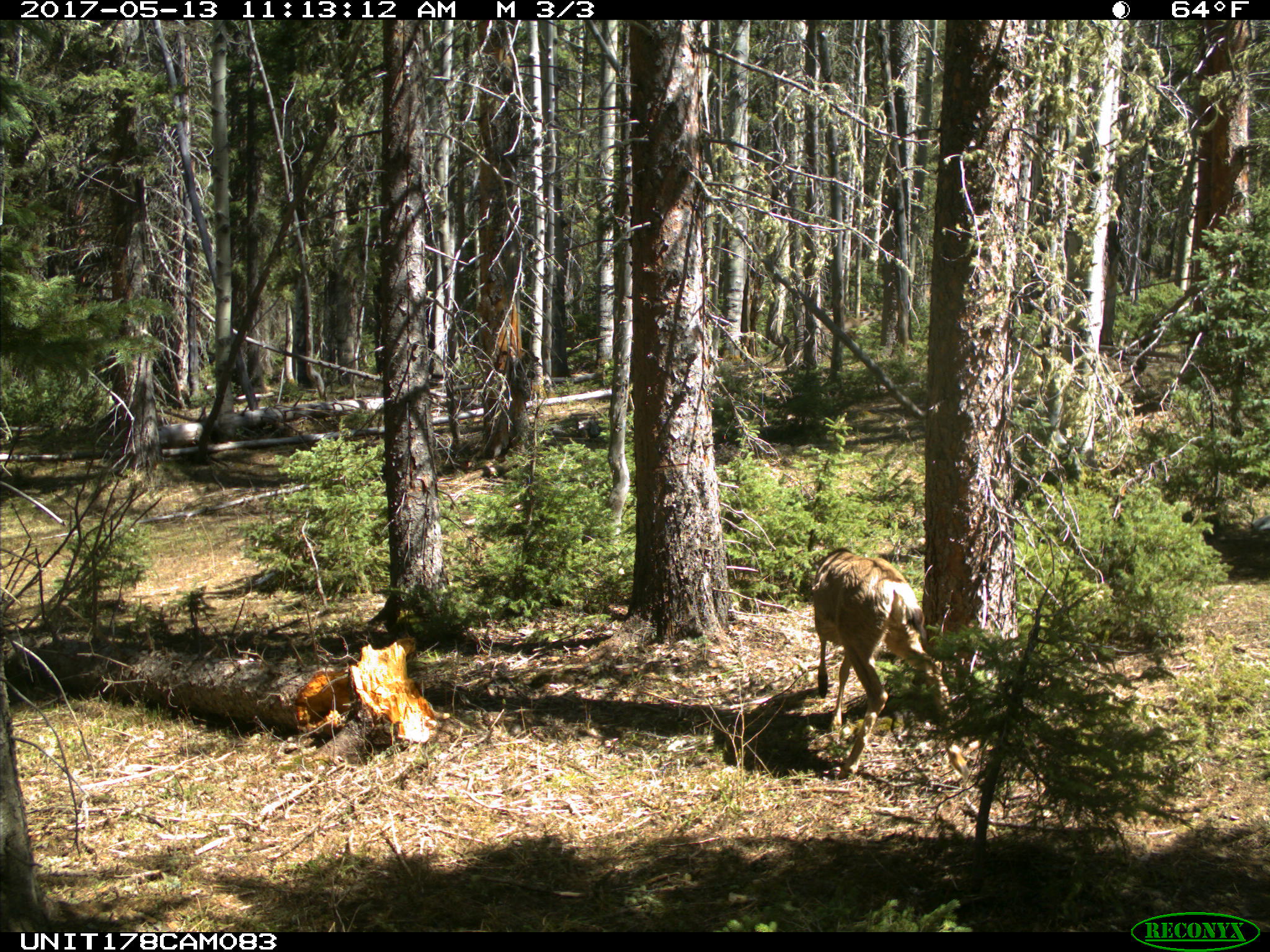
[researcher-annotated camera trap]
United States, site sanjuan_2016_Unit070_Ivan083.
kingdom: Animalia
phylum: Chordata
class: Mammalia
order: Artiodactyla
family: Cervidae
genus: Odocoileus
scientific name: Odocoileus hemionus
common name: mule deer